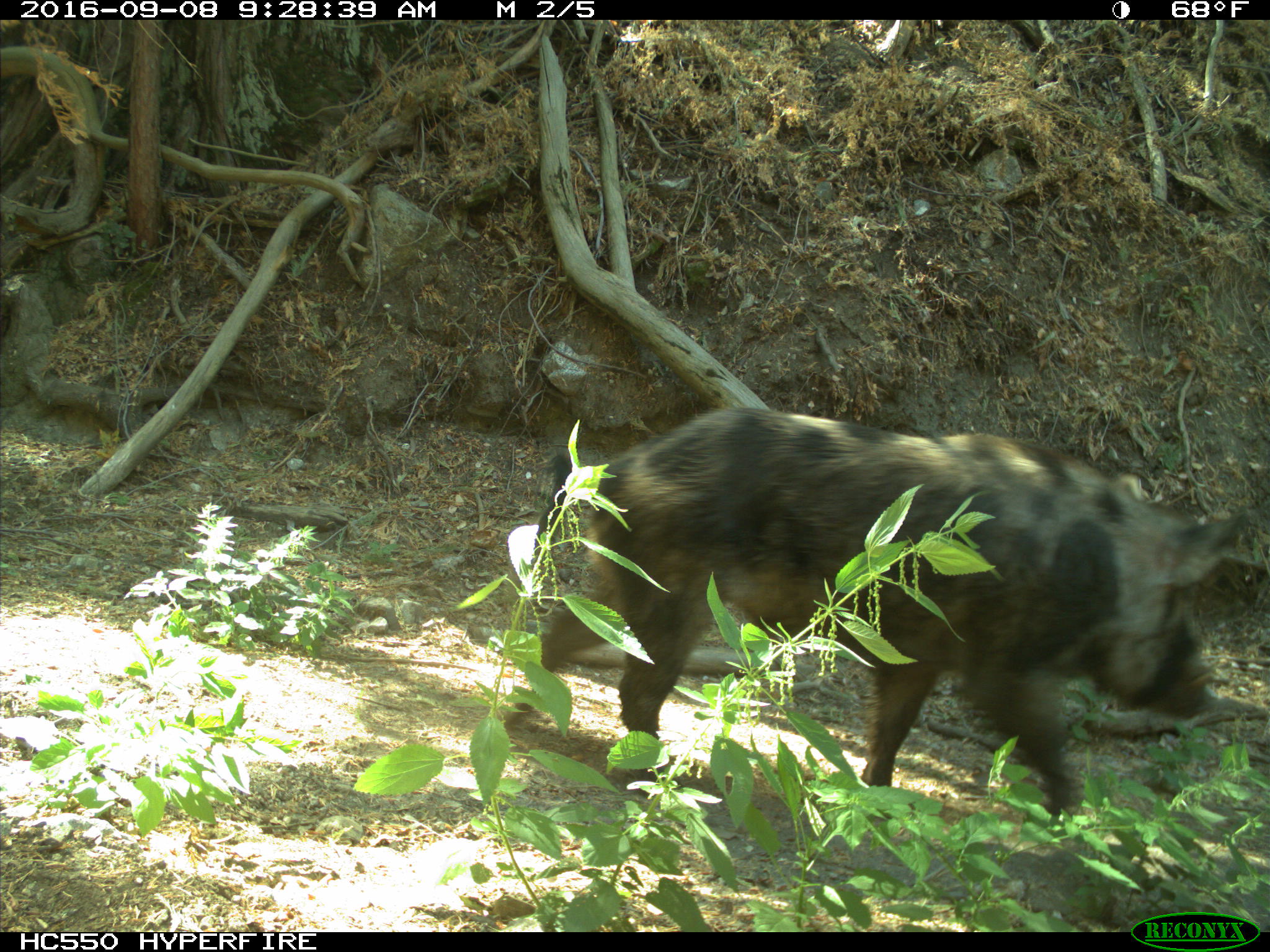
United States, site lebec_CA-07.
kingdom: Animalia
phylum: Chordata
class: Mammalia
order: Artiodactyla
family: Suidae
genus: Sus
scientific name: Sus scrofa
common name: wild boar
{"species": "Sus scrofa (wild boar)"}